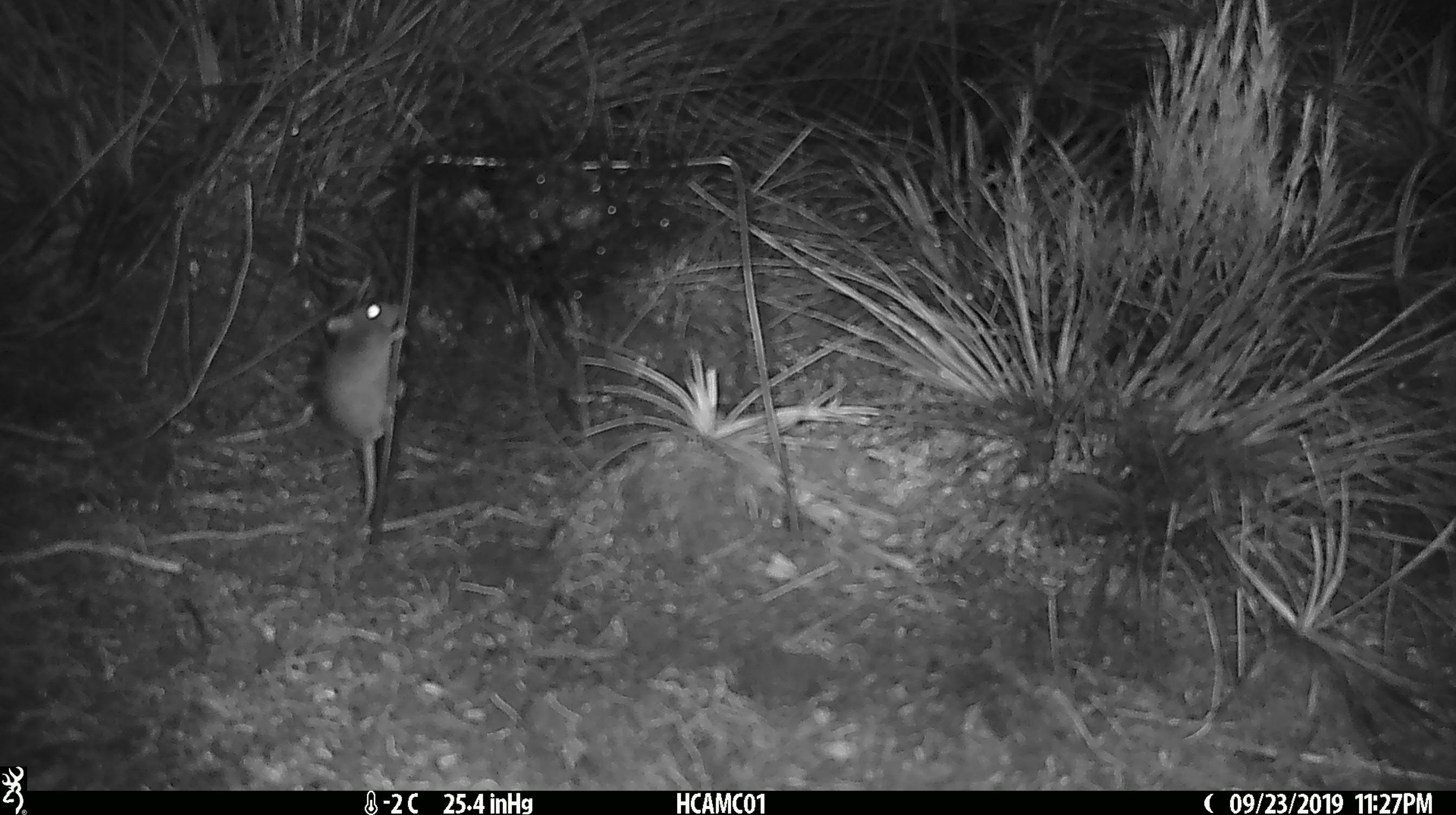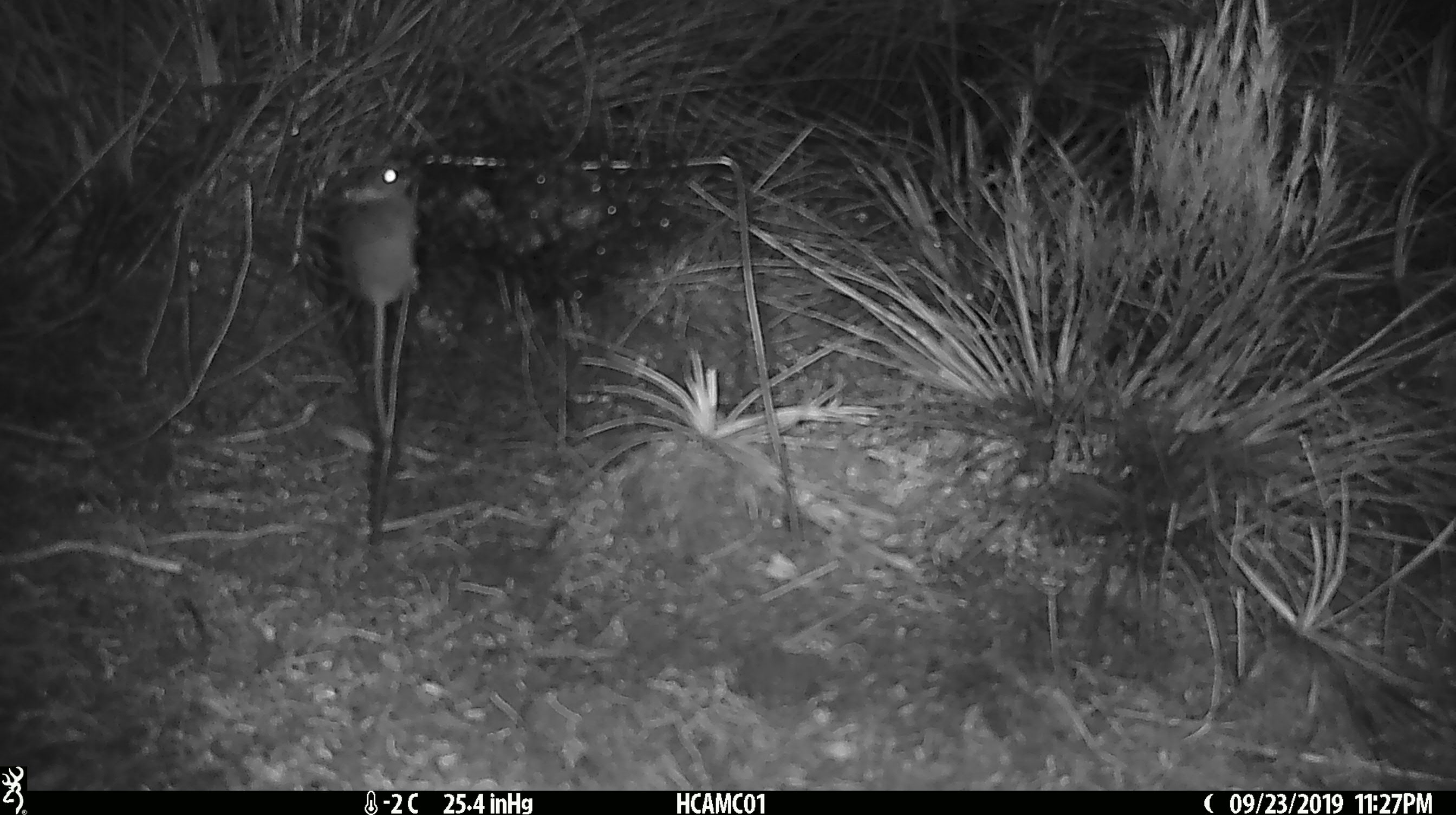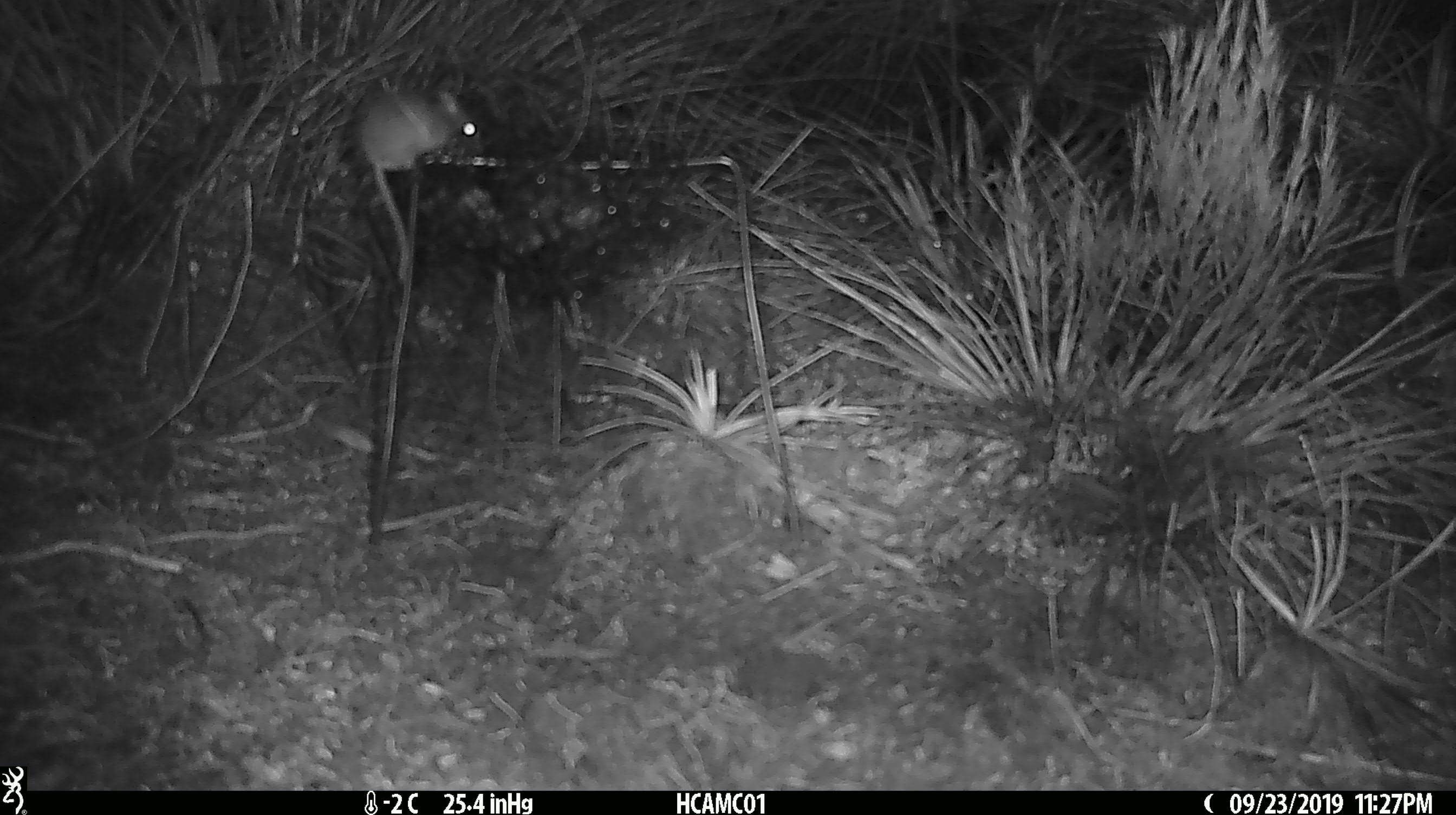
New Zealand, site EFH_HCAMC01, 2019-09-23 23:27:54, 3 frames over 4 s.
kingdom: Animalia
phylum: Chordata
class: Mammalia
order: Rodentia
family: Muridae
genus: Mus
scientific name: Mus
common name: mouse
Mouse (Mus).